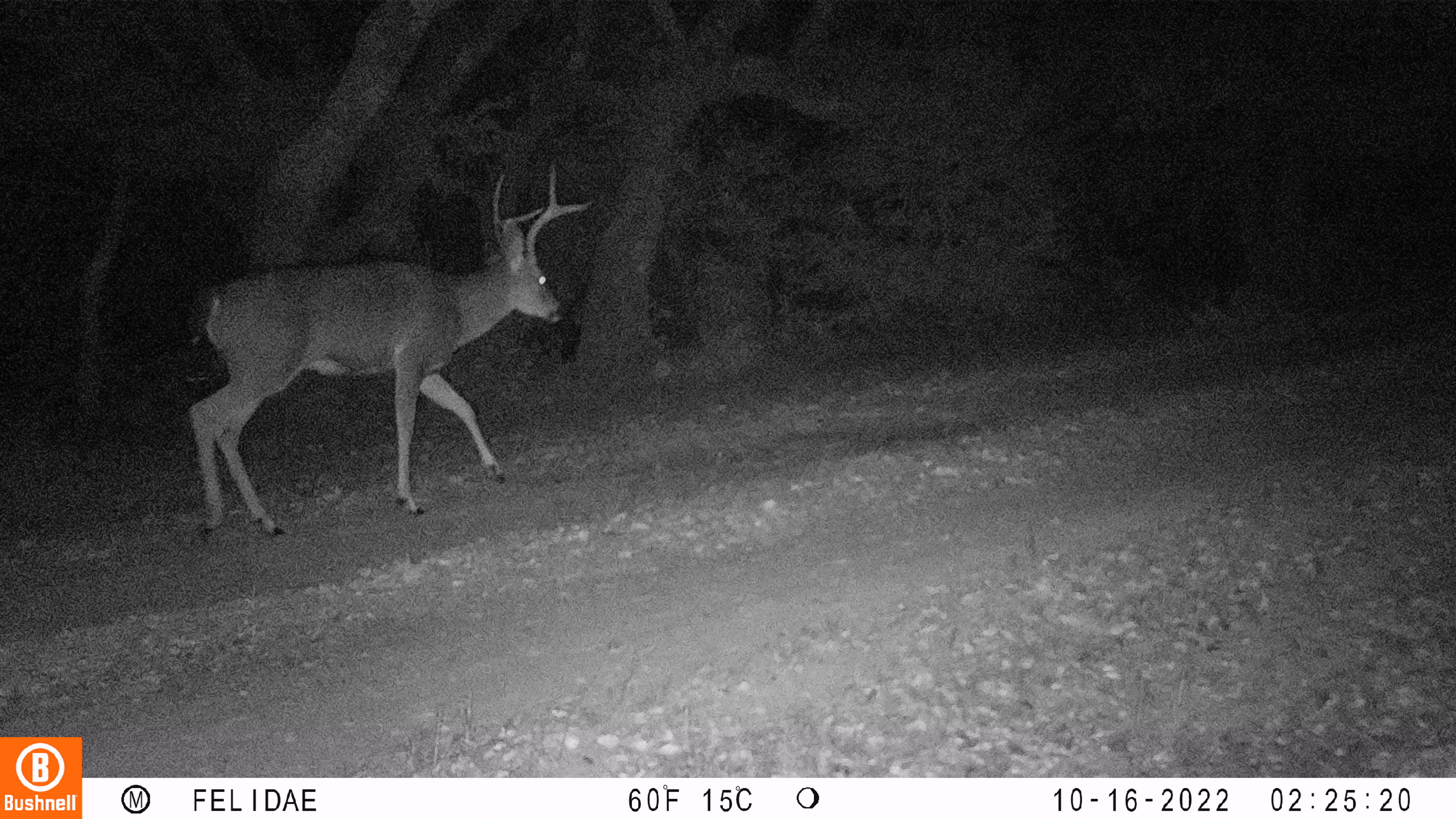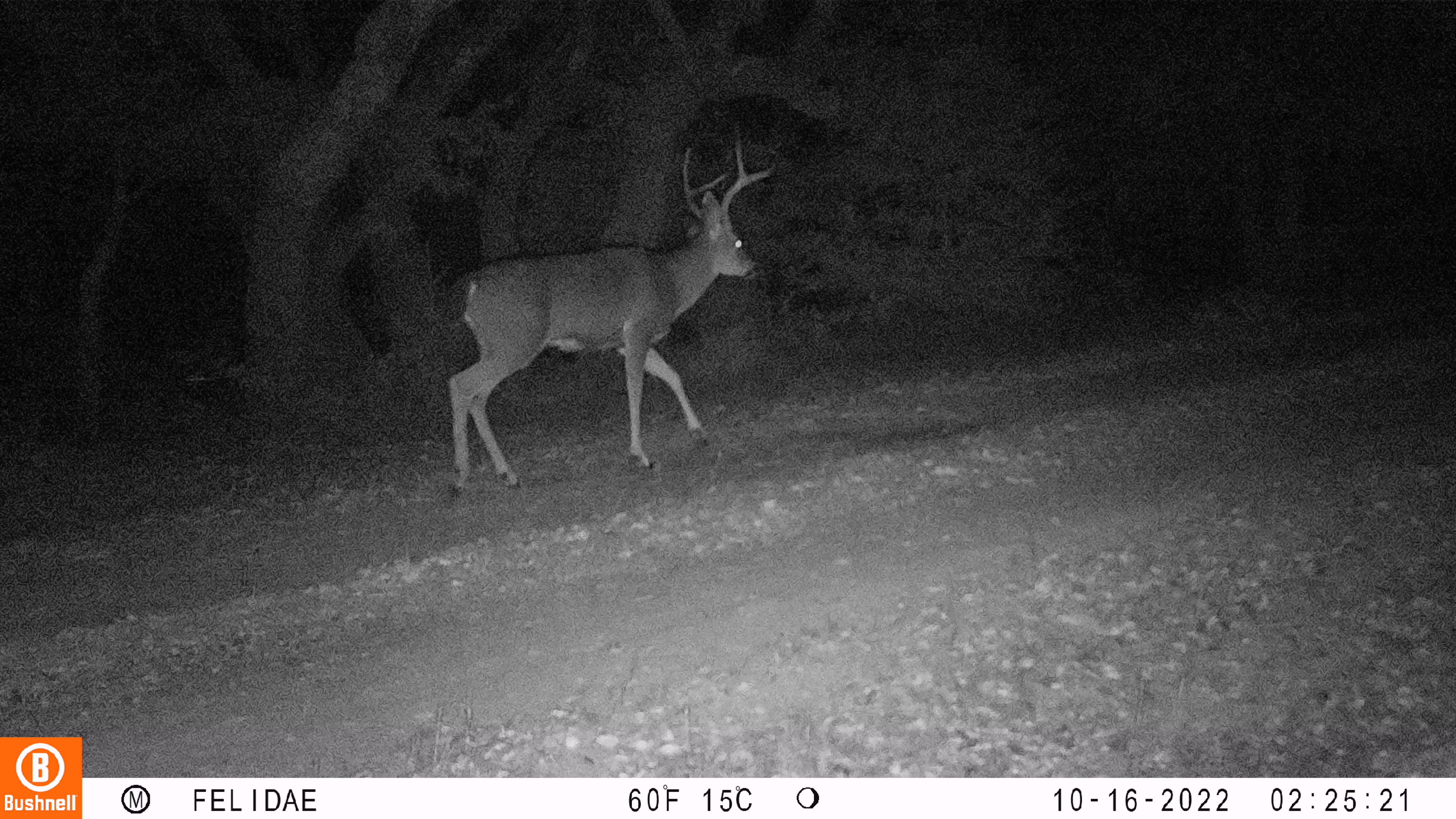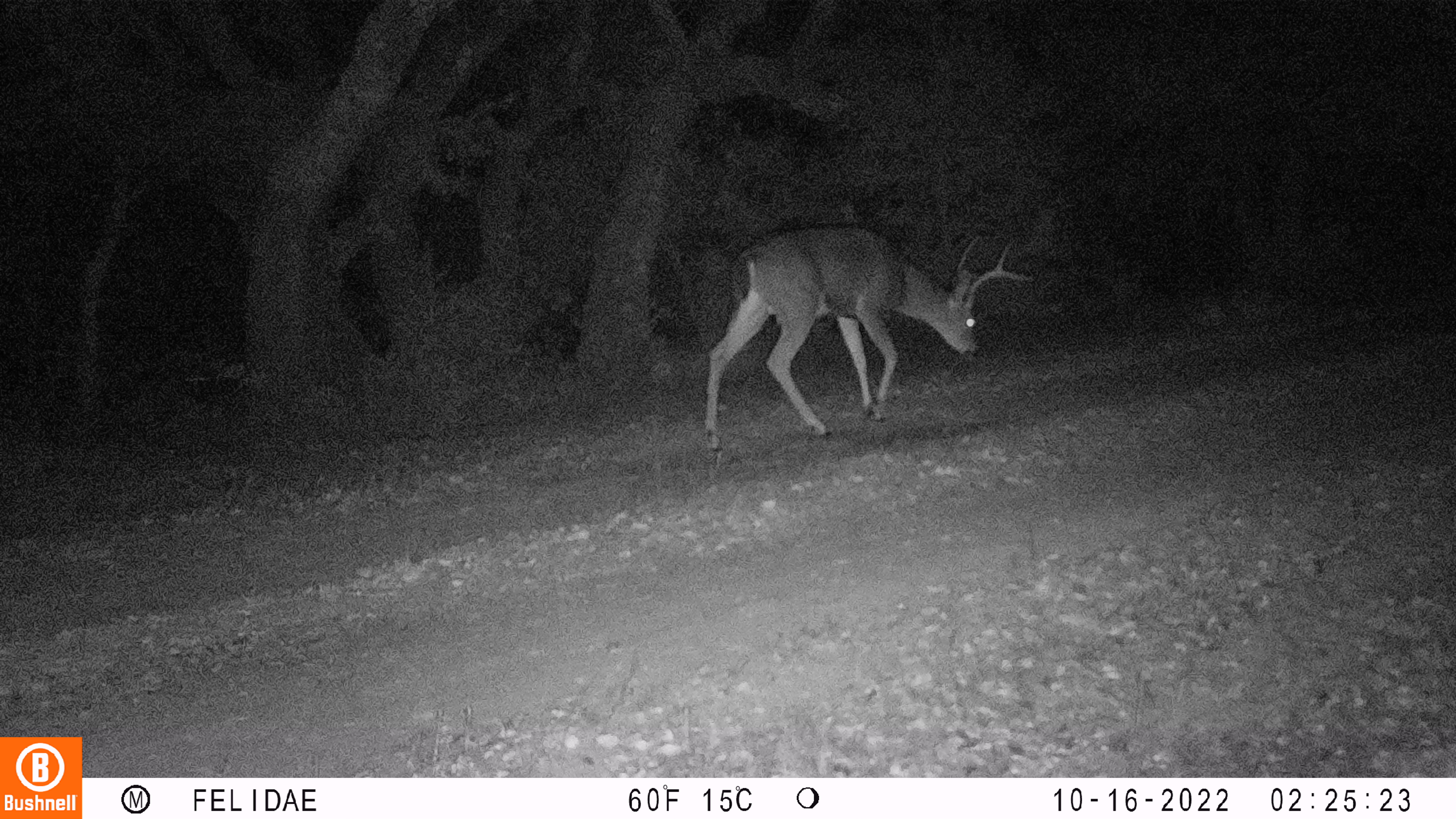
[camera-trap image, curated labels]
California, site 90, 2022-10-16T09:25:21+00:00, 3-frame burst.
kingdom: Animalia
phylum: Chordata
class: Mammalia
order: Artiodactyla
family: Cervidae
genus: Odocoileus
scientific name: Odocoileus hemionus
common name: mule deer